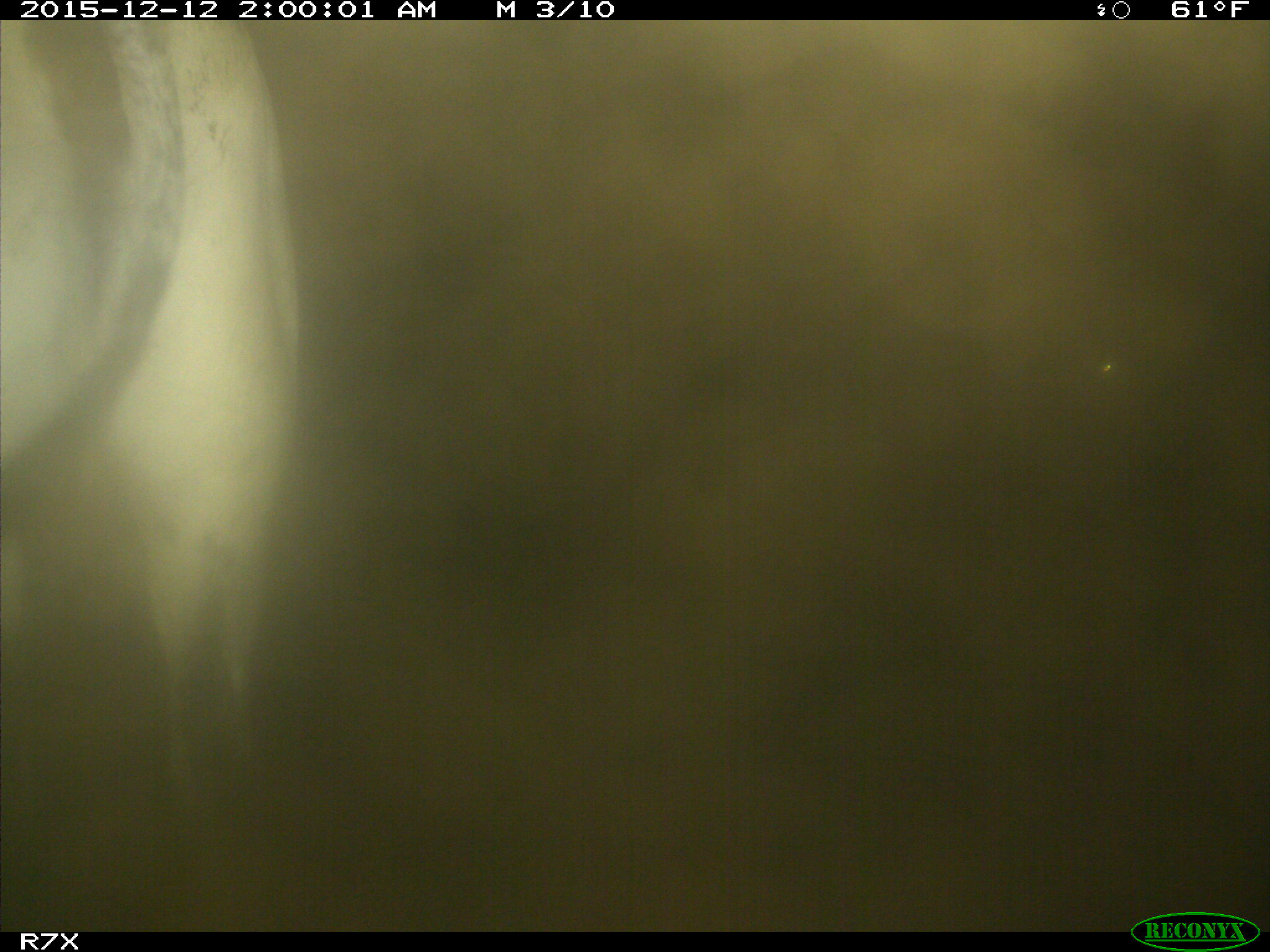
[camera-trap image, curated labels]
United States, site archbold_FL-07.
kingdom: Animalia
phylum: Chordata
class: Mammalia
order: Artiodactyla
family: Bovidae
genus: Bos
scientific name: Bos taurus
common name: domestic cow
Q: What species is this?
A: Bos taurus (domestic cow).